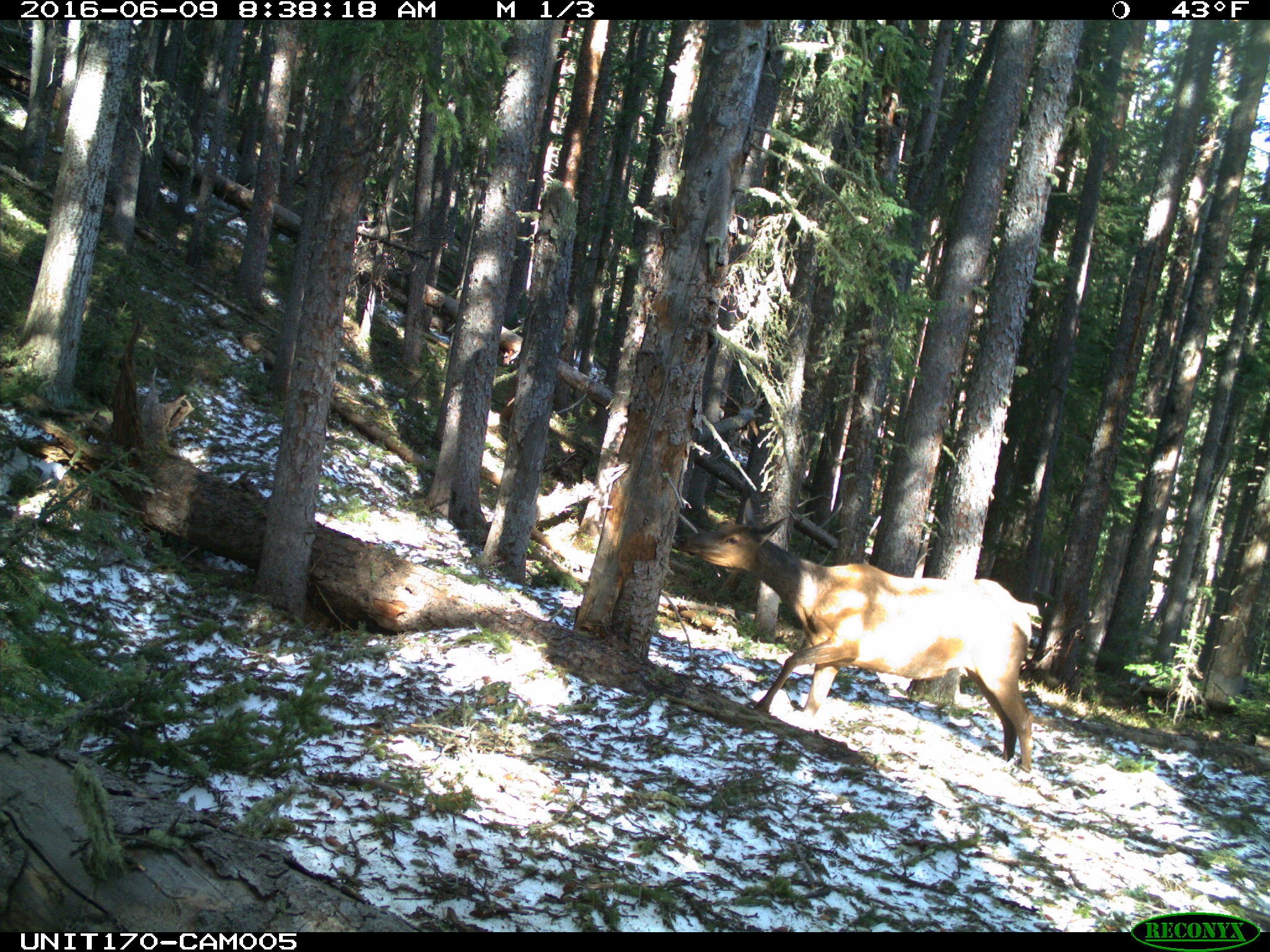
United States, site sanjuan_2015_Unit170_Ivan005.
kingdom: Animalia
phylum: Chordata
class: Mammalia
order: Artiodactyla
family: Cervidae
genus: Cervus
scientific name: Cervus elaphus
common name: red deer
Cervus elaphus (red deer).